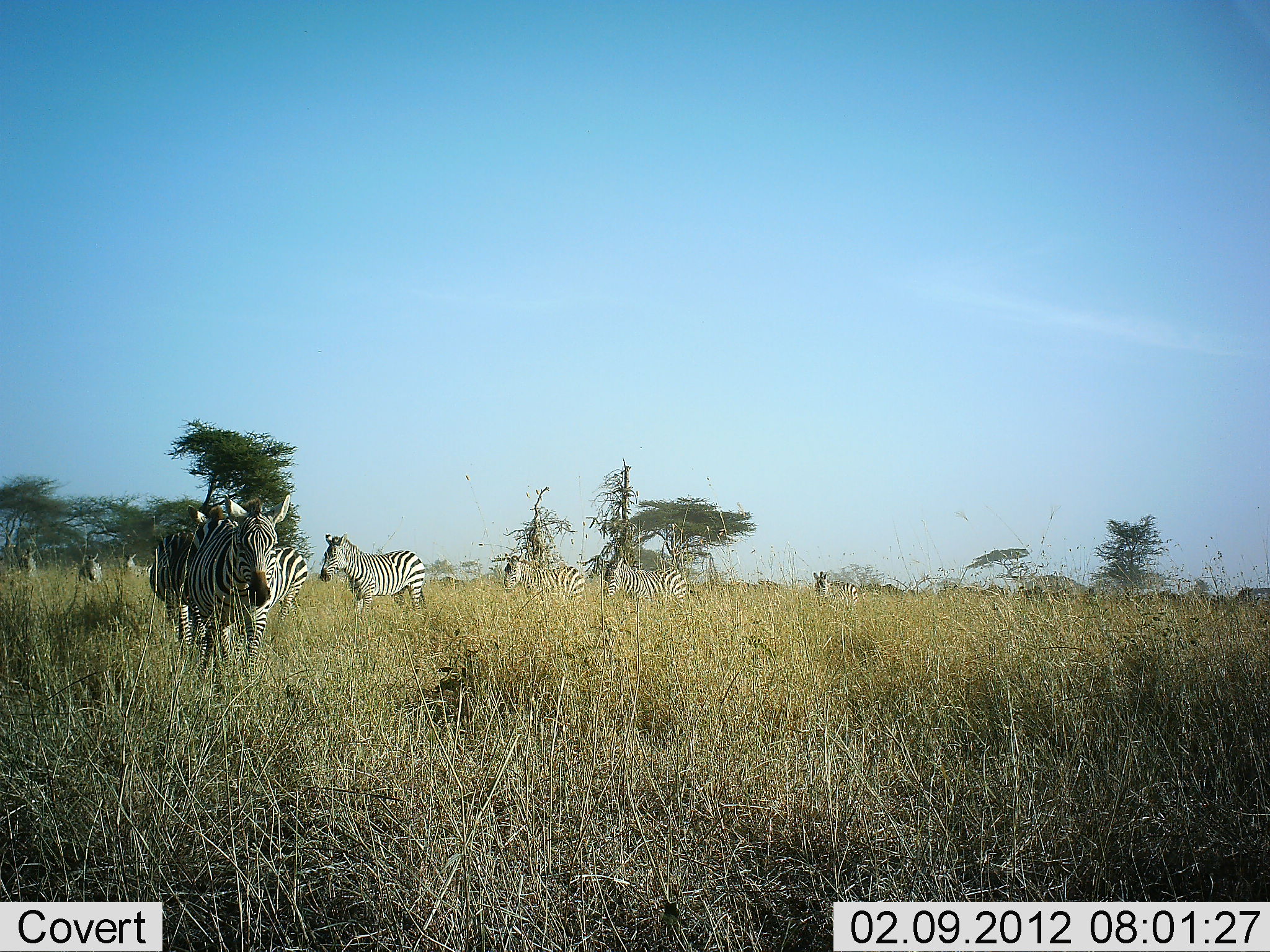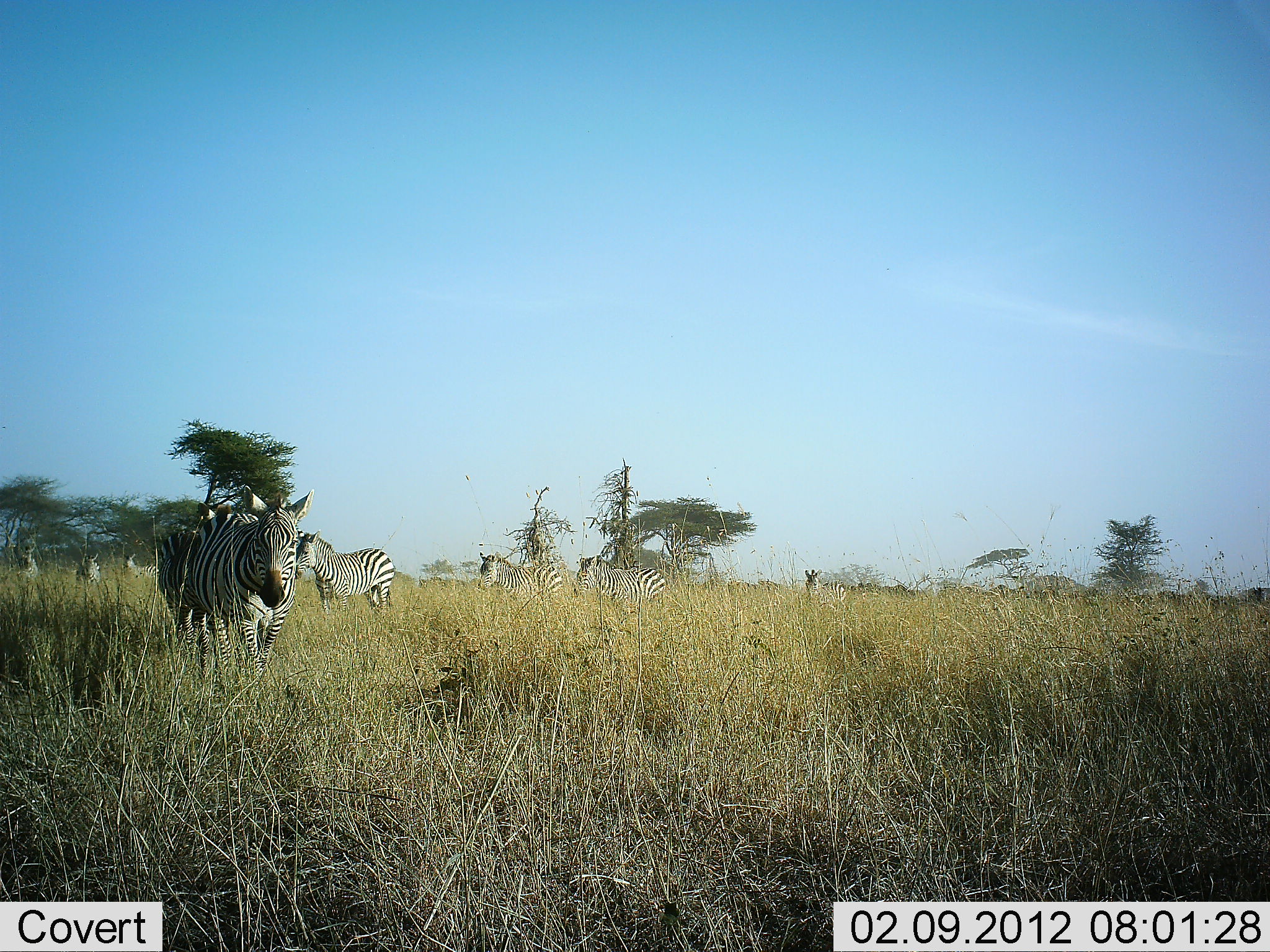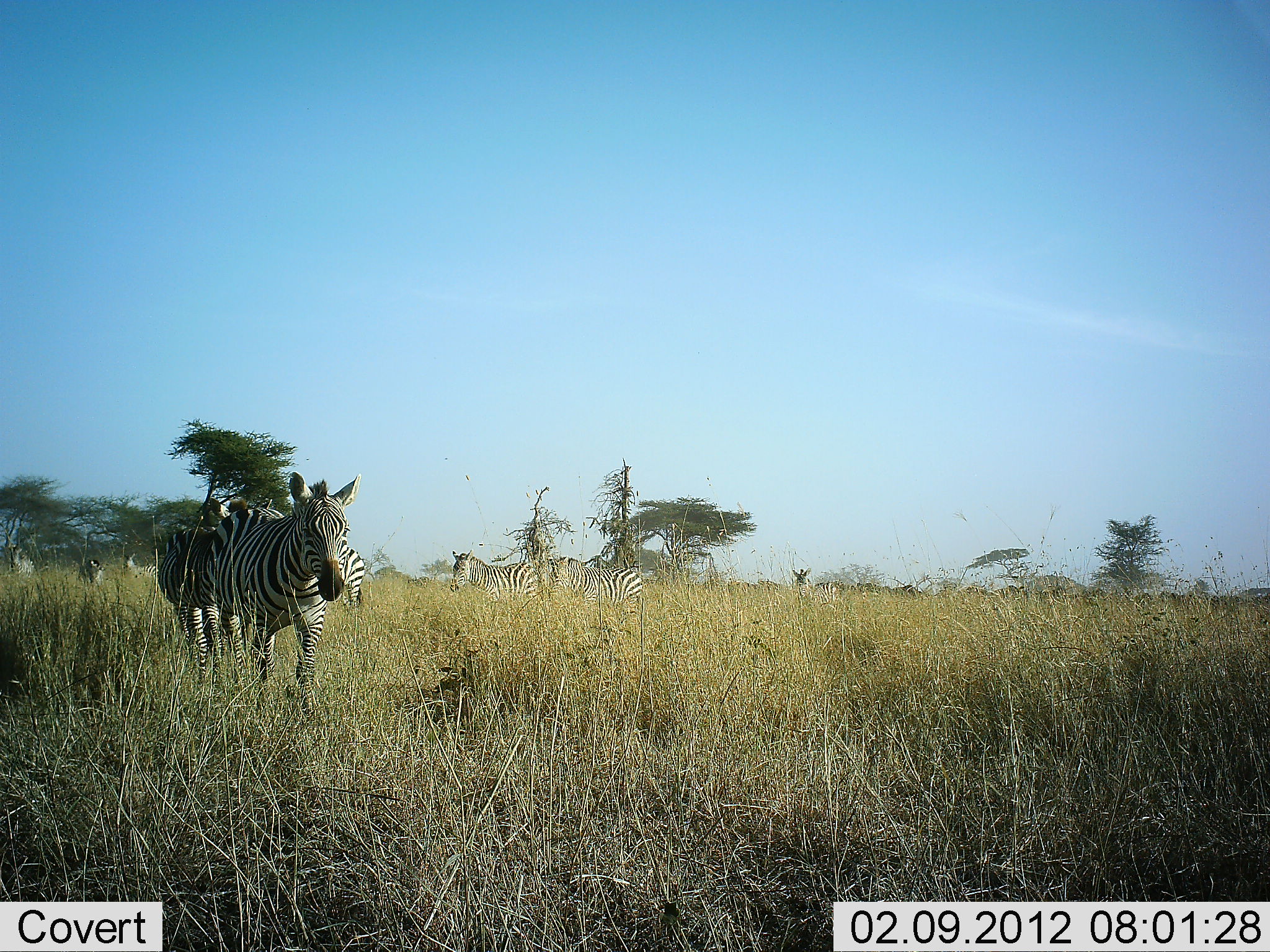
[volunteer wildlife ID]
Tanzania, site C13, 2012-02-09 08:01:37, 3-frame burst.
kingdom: Animalia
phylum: Chordata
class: Mammalia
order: Perissodactyla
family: Equidae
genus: Equus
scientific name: Equus quagga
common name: plains zebra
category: zebra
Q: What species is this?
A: Zebra (plains zebra) (Equus quagga).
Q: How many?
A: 11-50.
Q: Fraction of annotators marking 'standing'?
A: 35%.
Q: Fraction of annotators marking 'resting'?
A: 0%.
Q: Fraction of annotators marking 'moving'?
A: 85%.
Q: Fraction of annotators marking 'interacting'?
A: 0%.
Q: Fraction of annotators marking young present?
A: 0%.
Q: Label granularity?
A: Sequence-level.